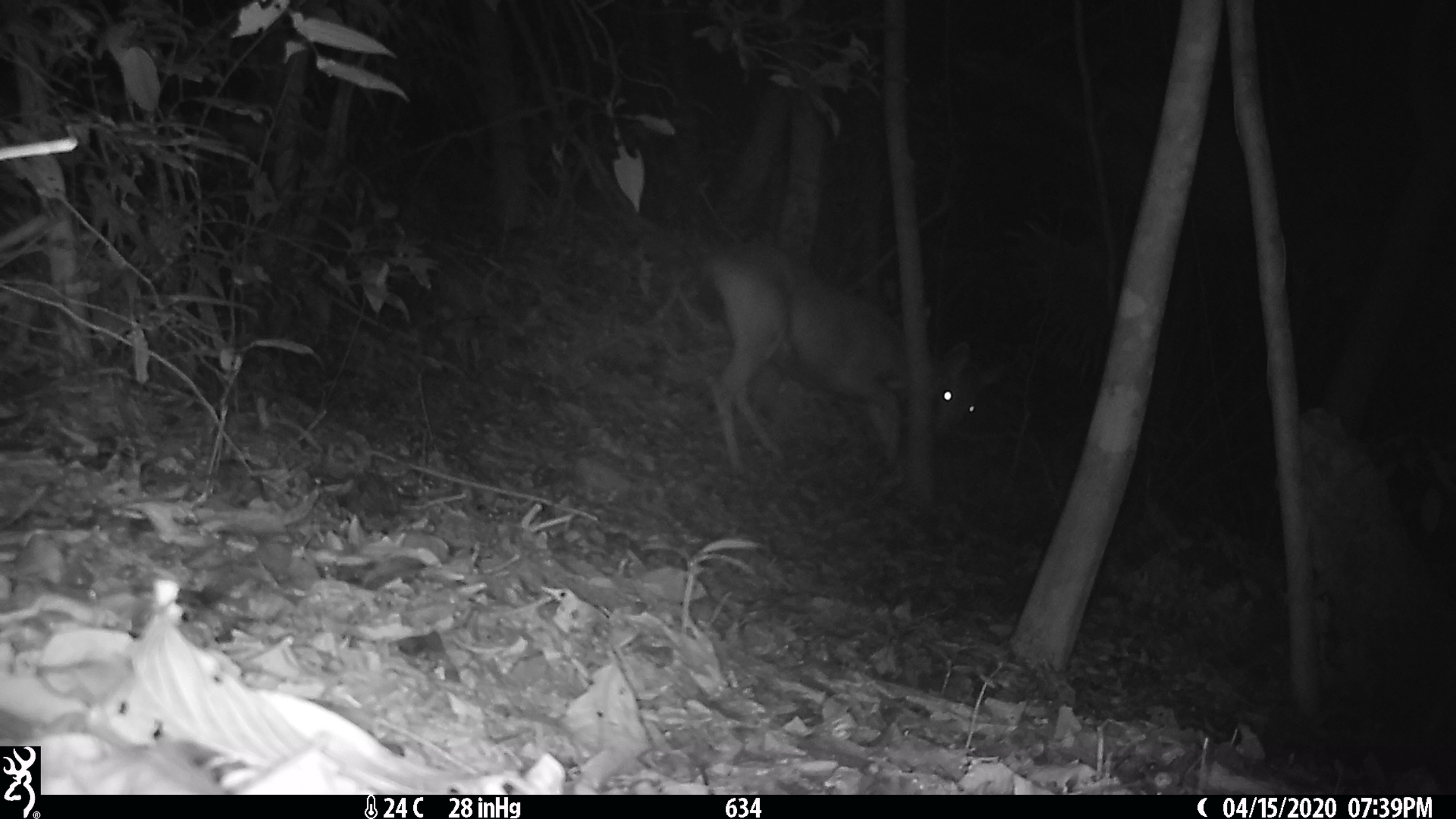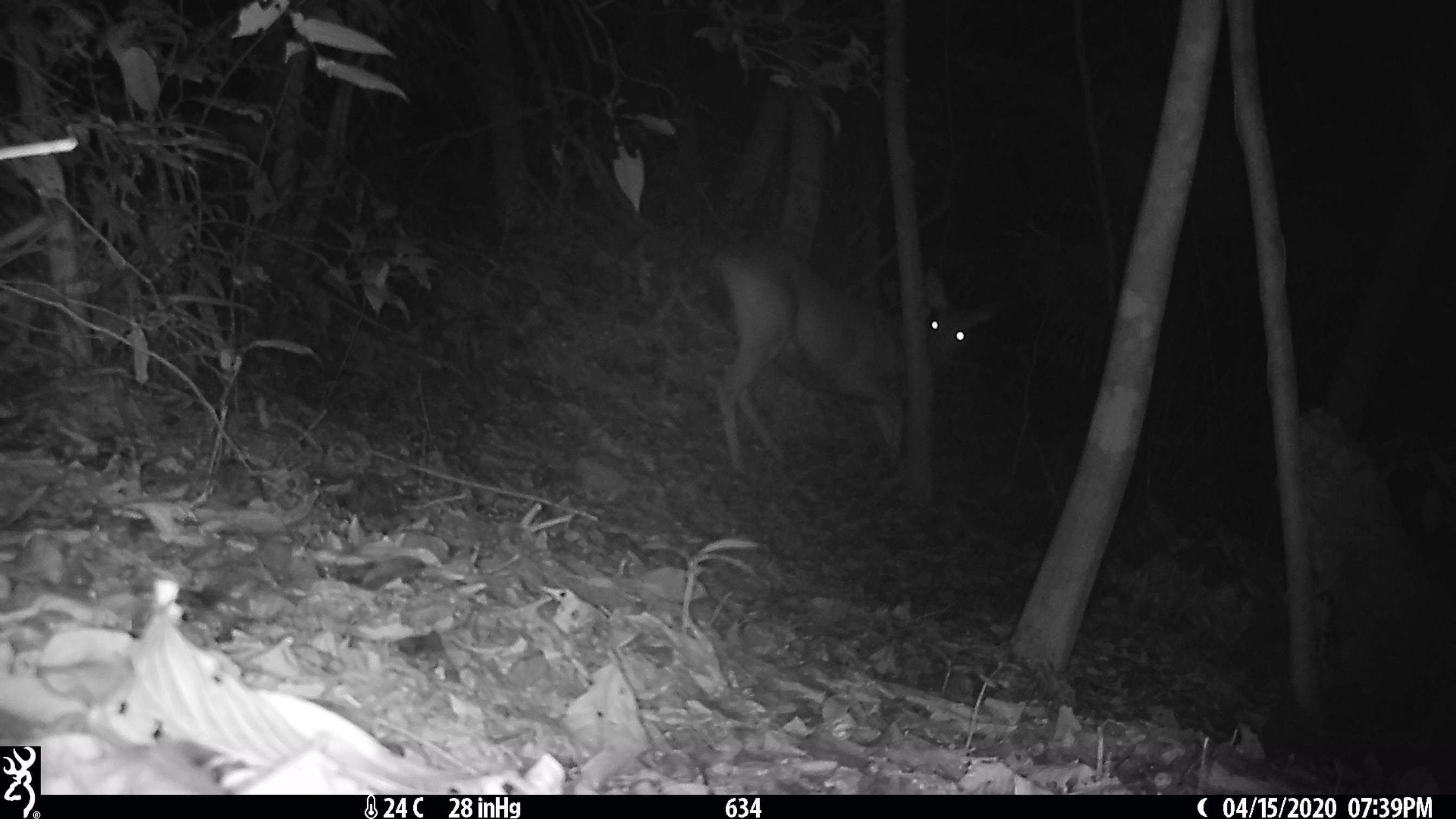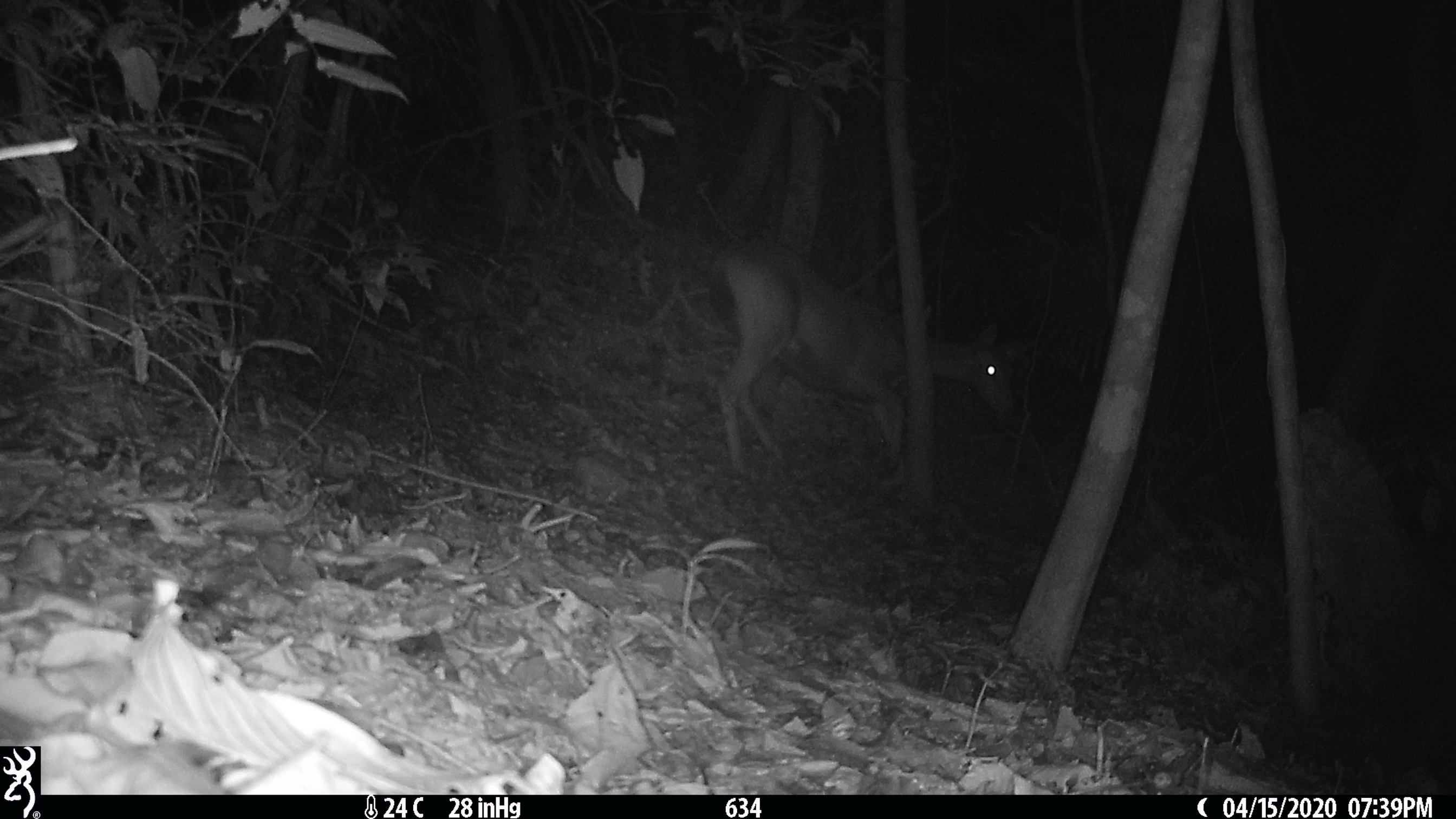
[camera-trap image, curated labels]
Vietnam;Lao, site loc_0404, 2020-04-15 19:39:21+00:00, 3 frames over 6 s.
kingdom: Animalia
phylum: Chordata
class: Mammalia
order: Artiodactyla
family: Cervidae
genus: Rusa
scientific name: Rusa unicolor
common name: sambar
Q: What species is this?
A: Sambar (Rusa unicolor).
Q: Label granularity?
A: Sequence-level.